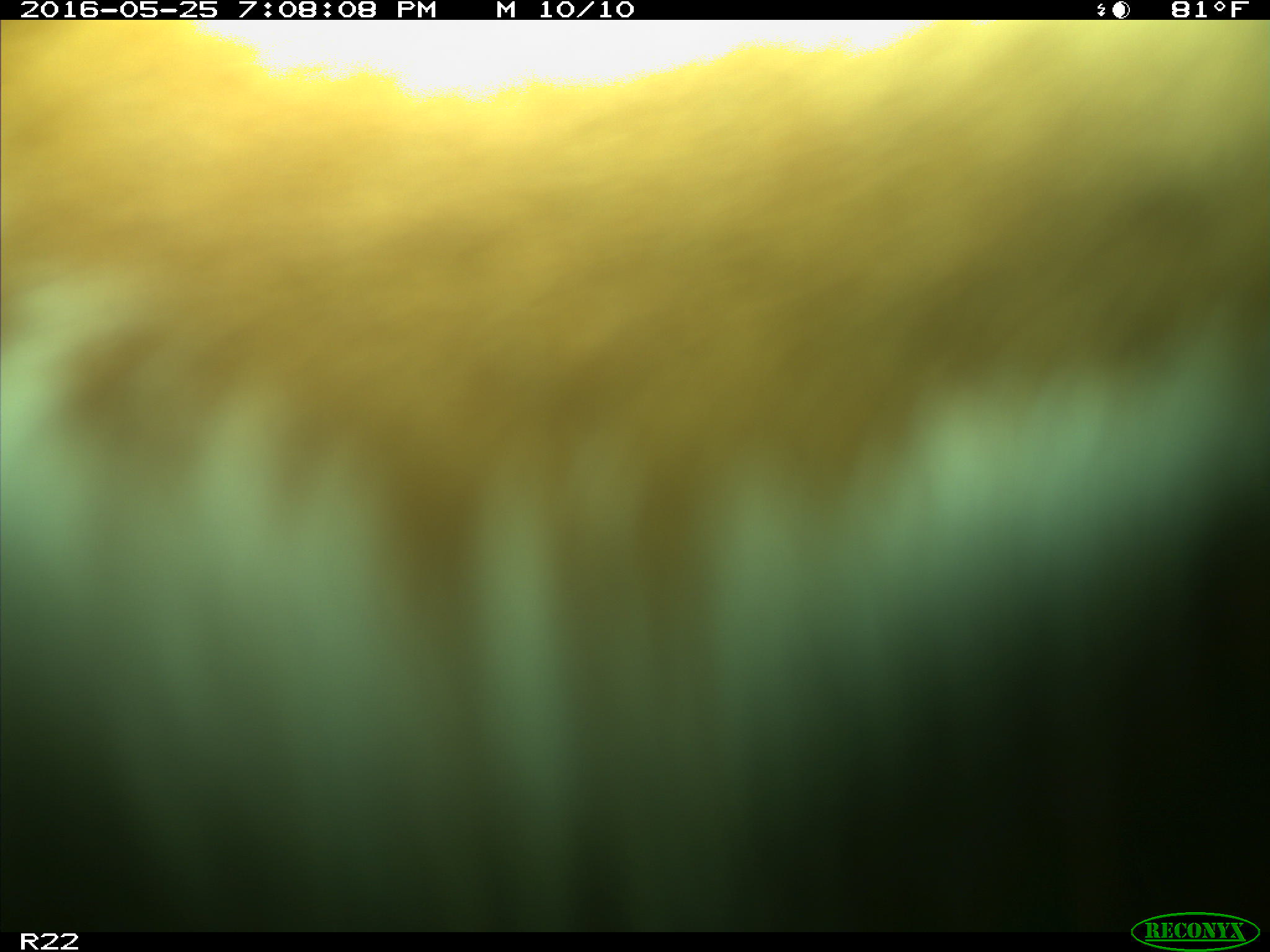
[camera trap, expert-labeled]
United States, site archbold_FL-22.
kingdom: Animalia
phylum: Chordata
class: Mammalia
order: Artiodactyla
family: Bovidae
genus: Bos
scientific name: Bos taurus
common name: domestic cow